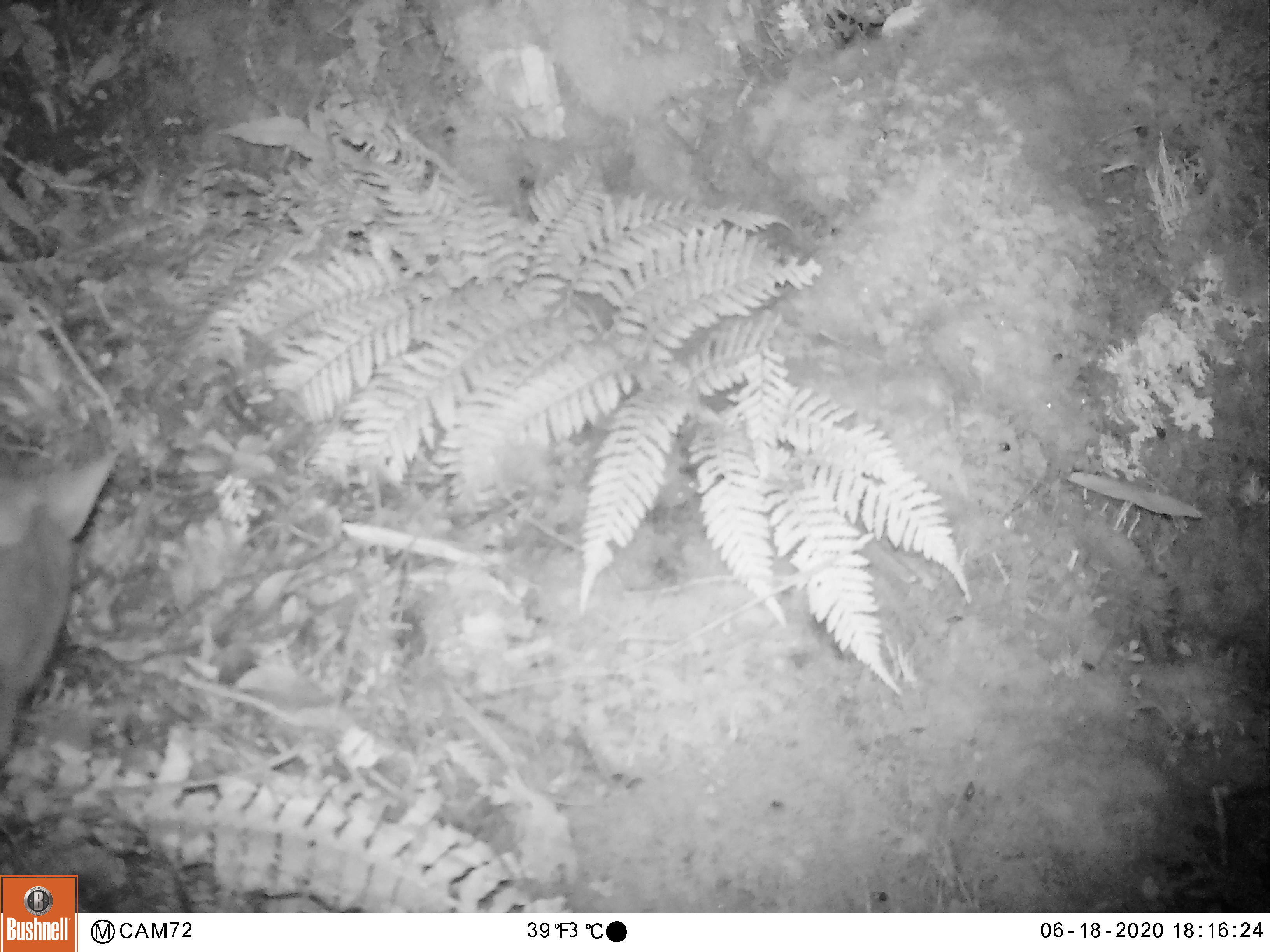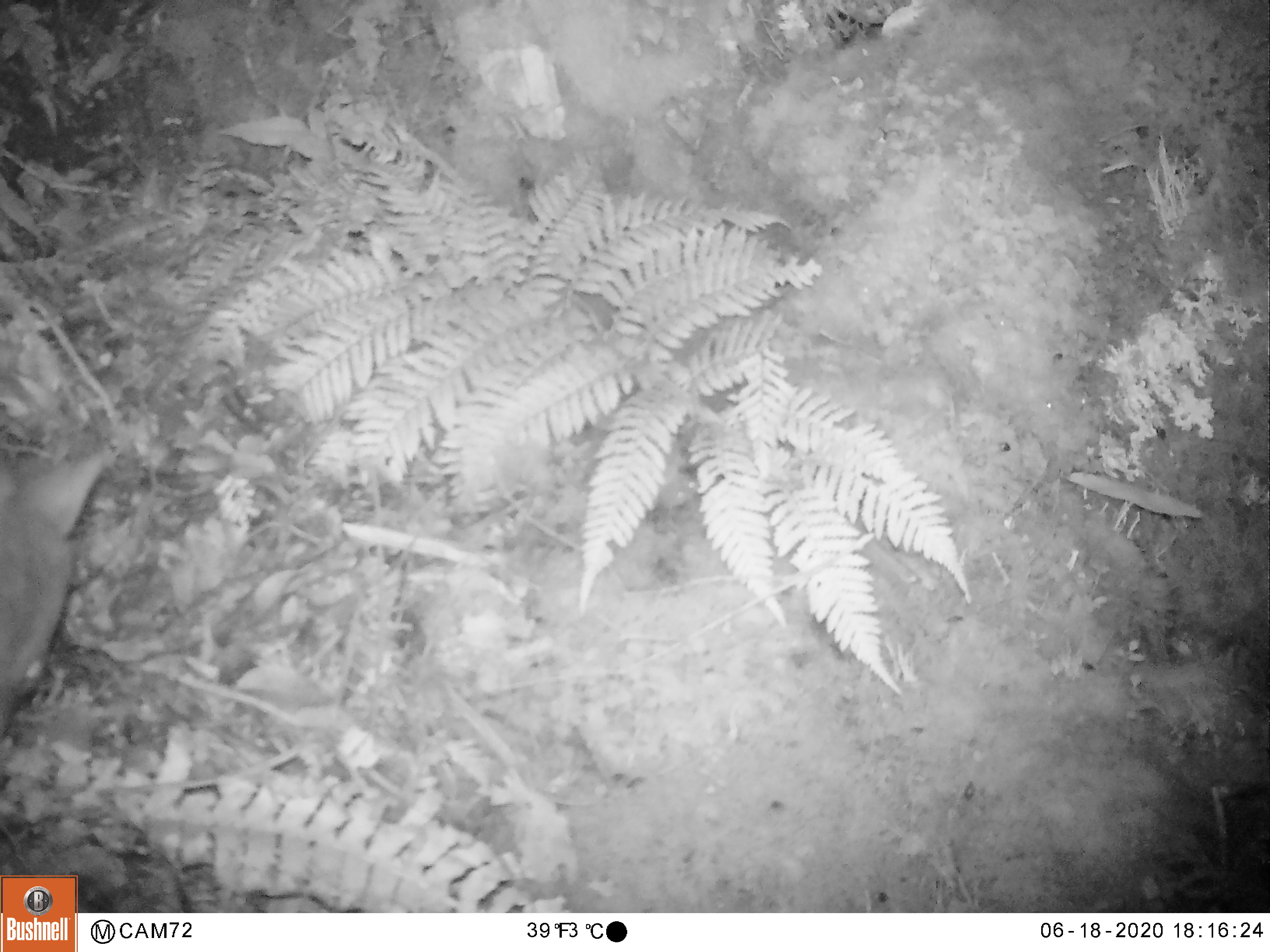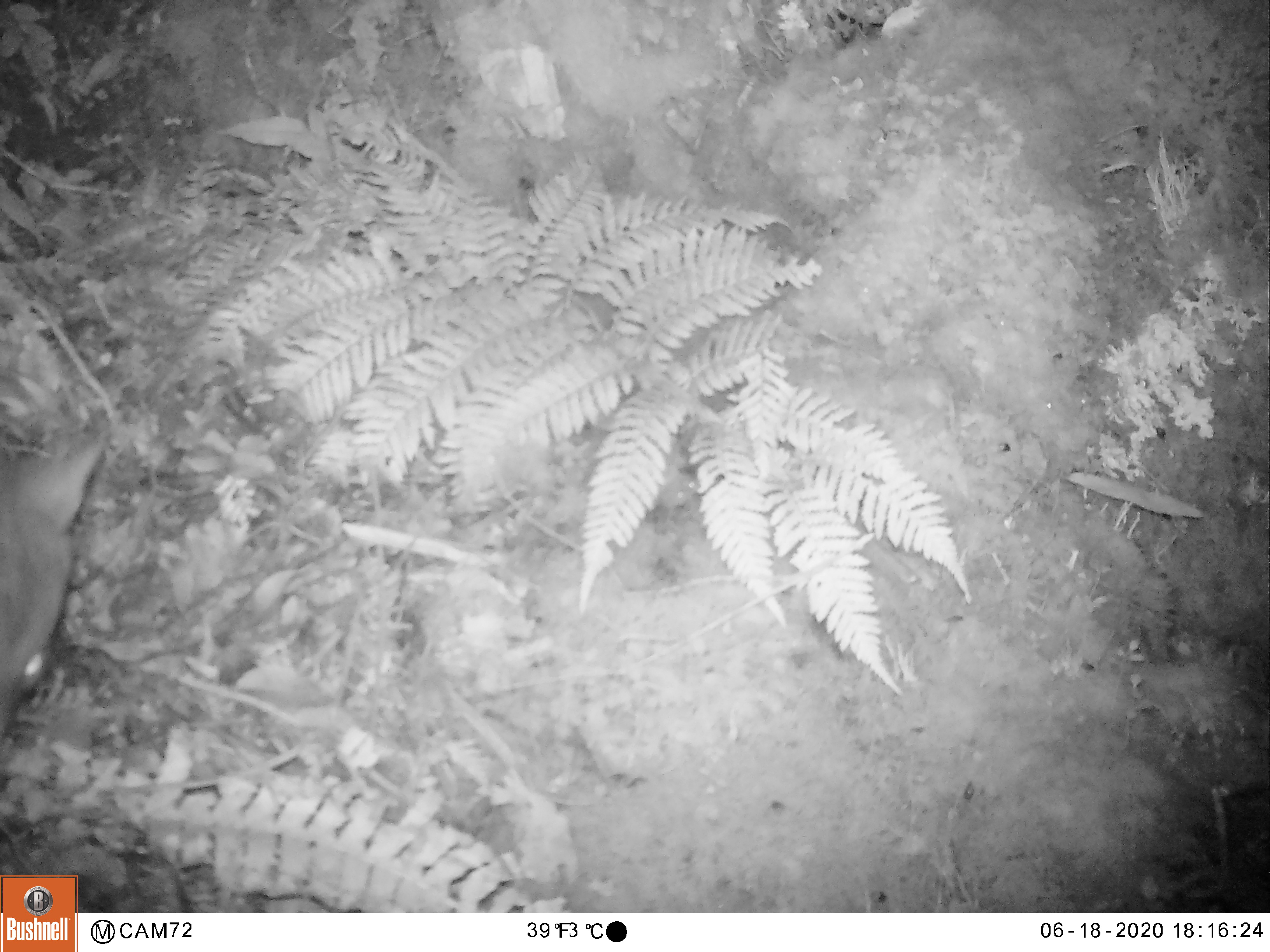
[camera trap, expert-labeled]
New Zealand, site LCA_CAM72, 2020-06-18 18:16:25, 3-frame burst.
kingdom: Animalia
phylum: Chordata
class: Mammalia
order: Diprotodontia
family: Phalangeridae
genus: Trichosurus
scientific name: Trichosurus vulpecula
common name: common brushtail possum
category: possum